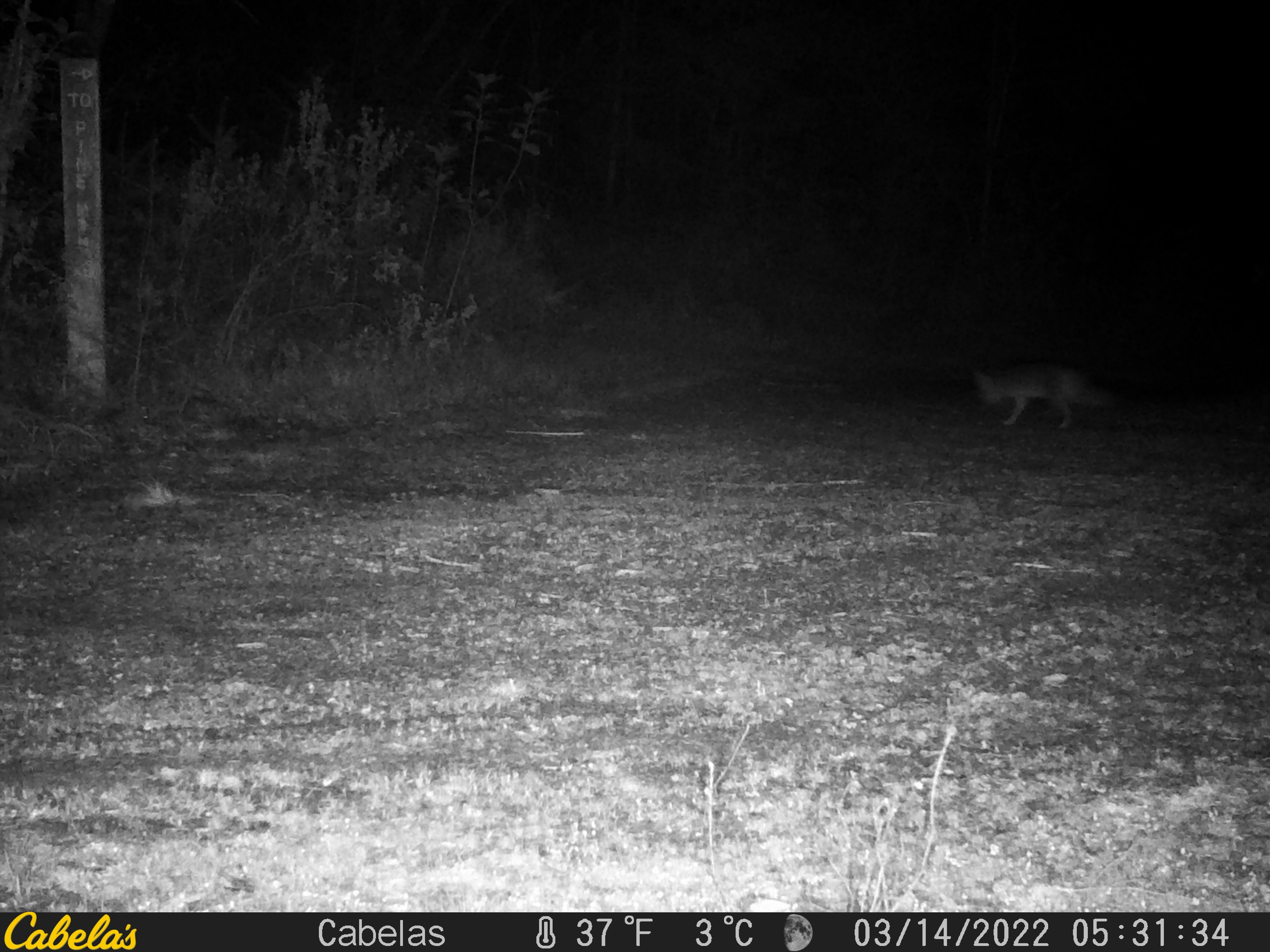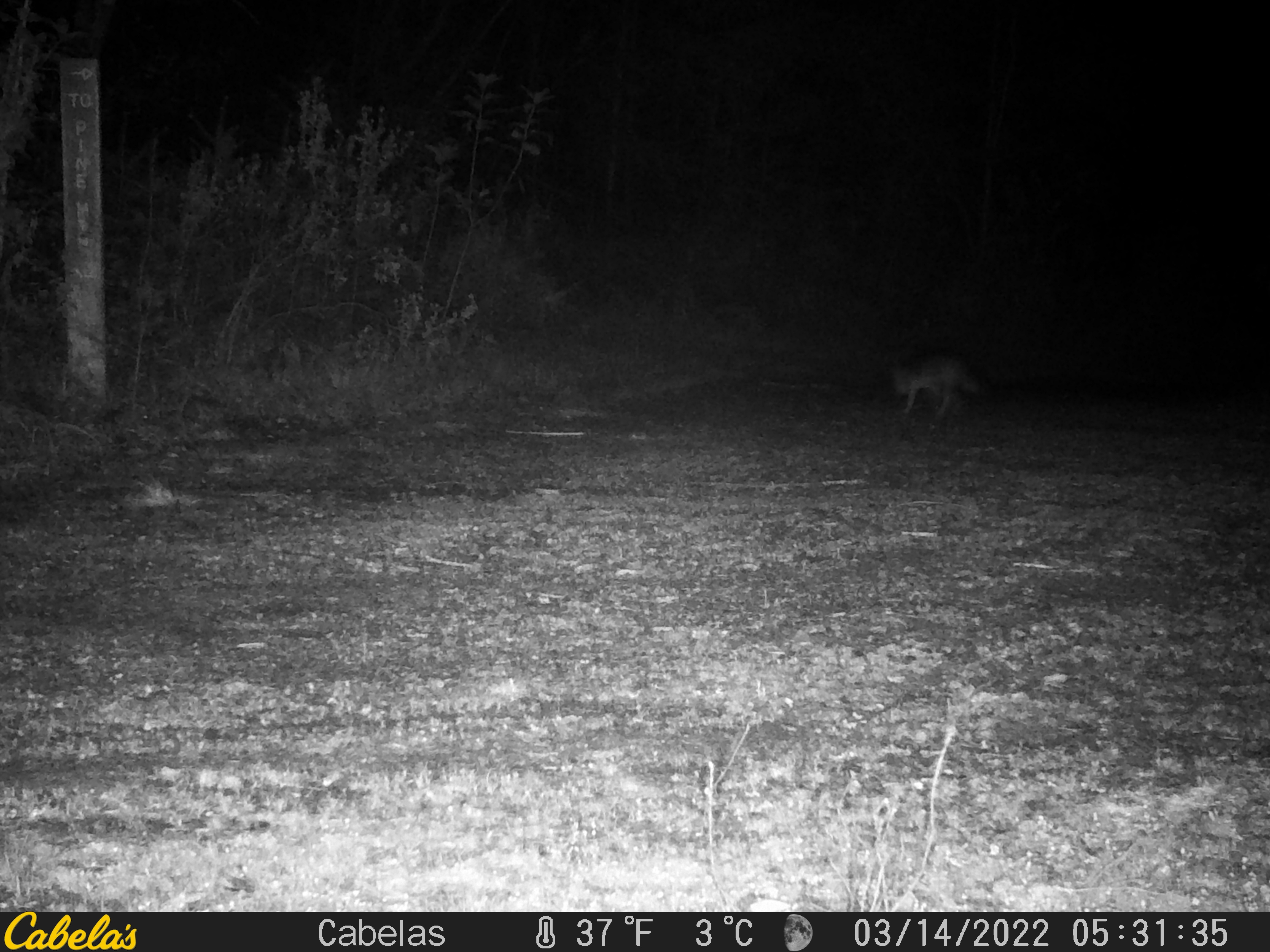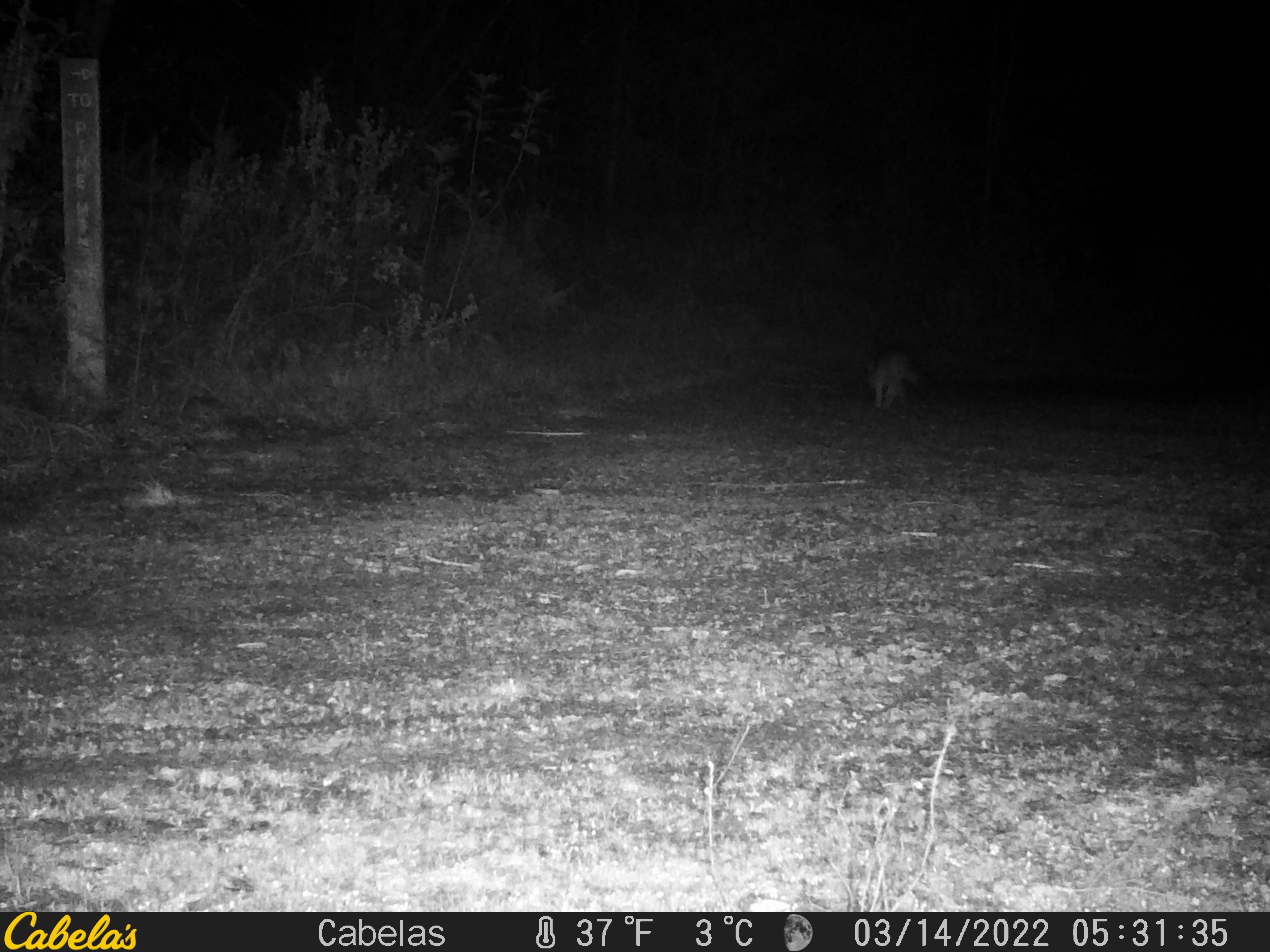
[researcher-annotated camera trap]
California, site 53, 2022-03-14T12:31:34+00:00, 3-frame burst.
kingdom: Animalia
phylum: Chordata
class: Mammalia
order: Carnivora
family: Canidae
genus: Urocyon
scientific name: Urocyon cinereoargenteus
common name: gray fox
Gray fox (Urocyon cinereoargenteus).